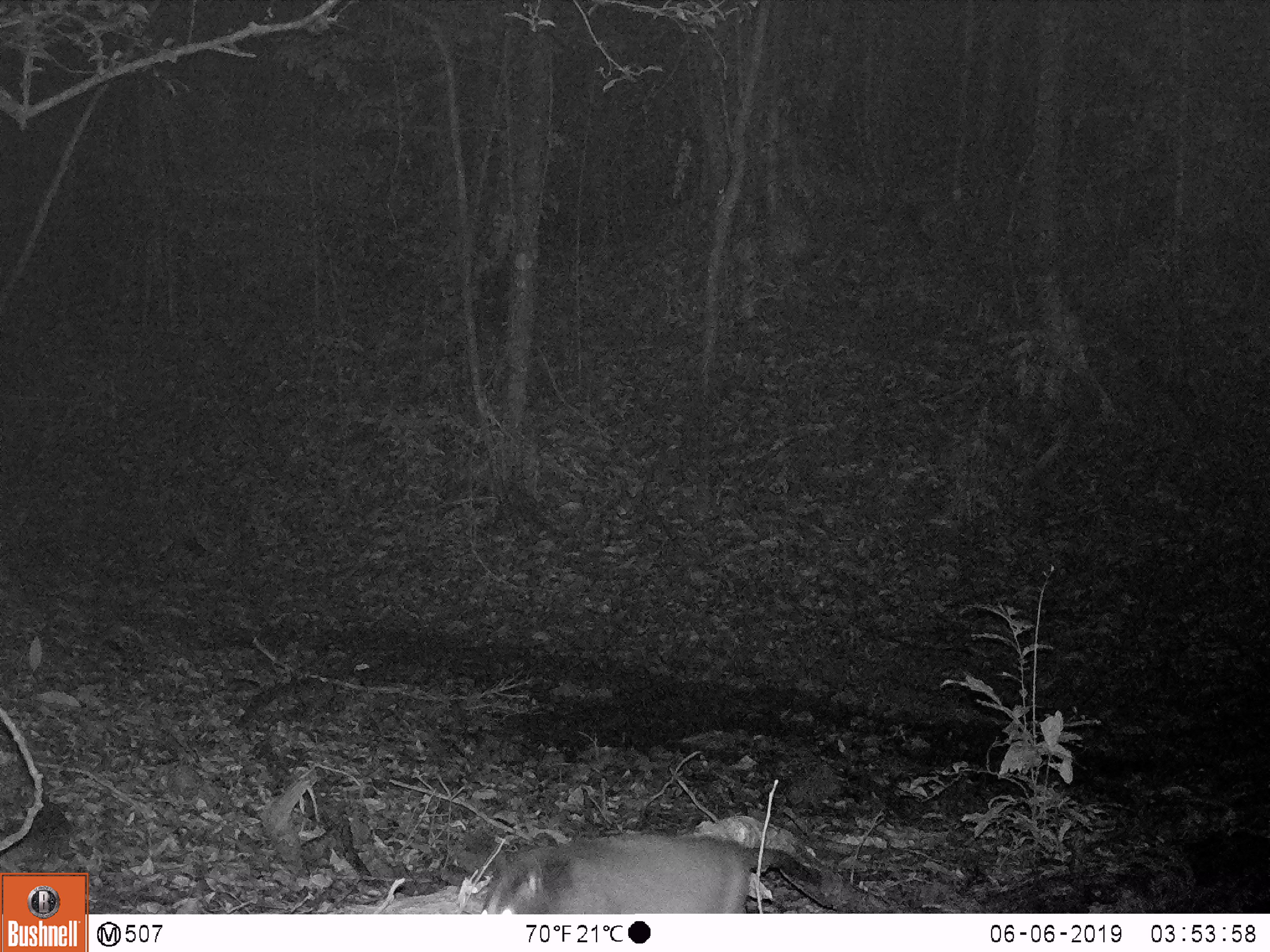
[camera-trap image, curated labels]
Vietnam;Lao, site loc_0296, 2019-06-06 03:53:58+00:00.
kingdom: Animalia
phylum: Chordata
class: Mammalia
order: Carnivora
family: Viverridae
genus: Paguma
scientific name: Paguma larvata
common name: masked palm civet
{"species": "masked palm civet (Paguma larvata)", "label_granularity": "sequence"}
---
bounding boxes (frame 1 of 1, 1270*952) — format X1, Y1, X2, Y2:
masked palm civet: 479, 831, 822, 913